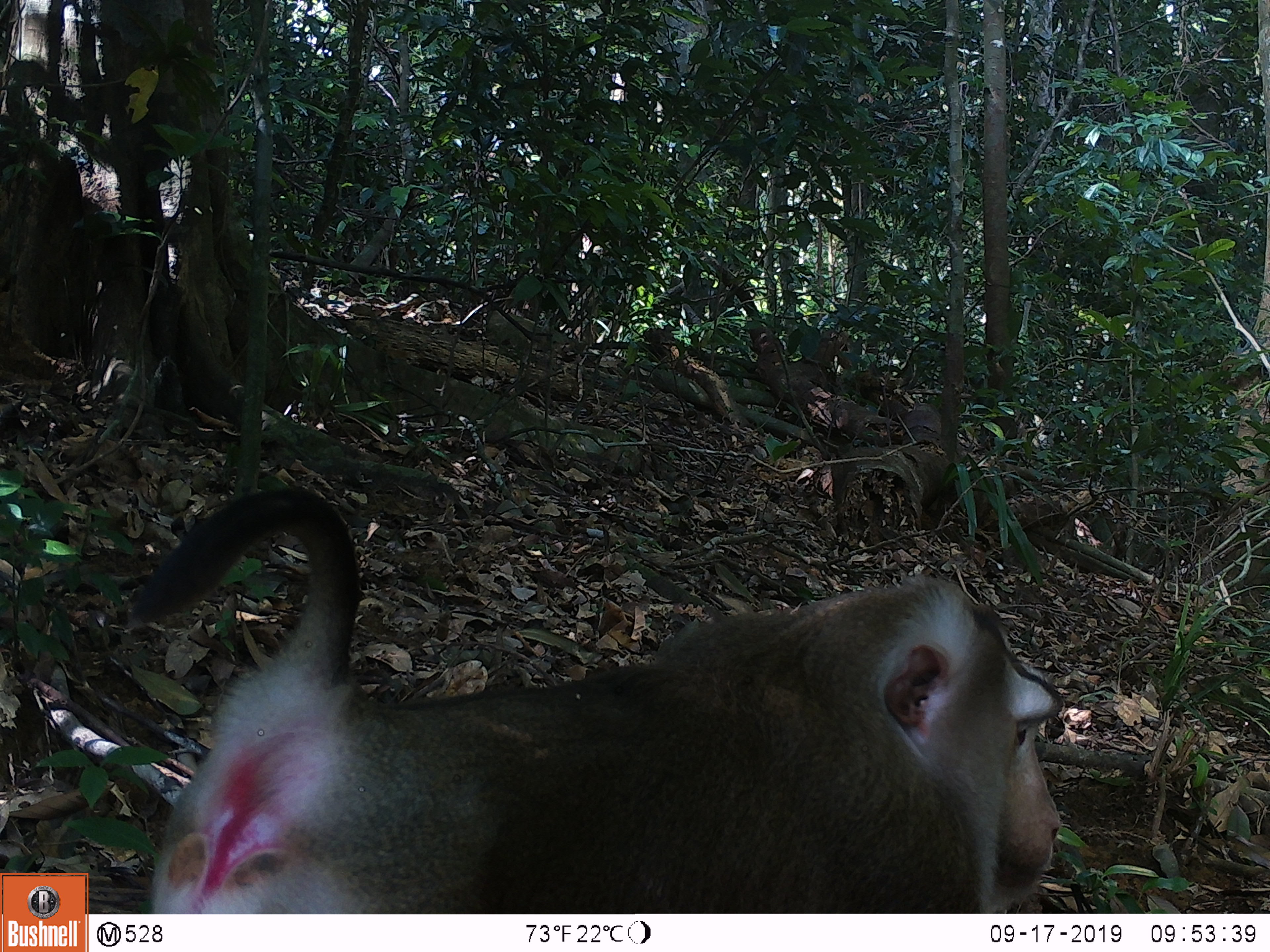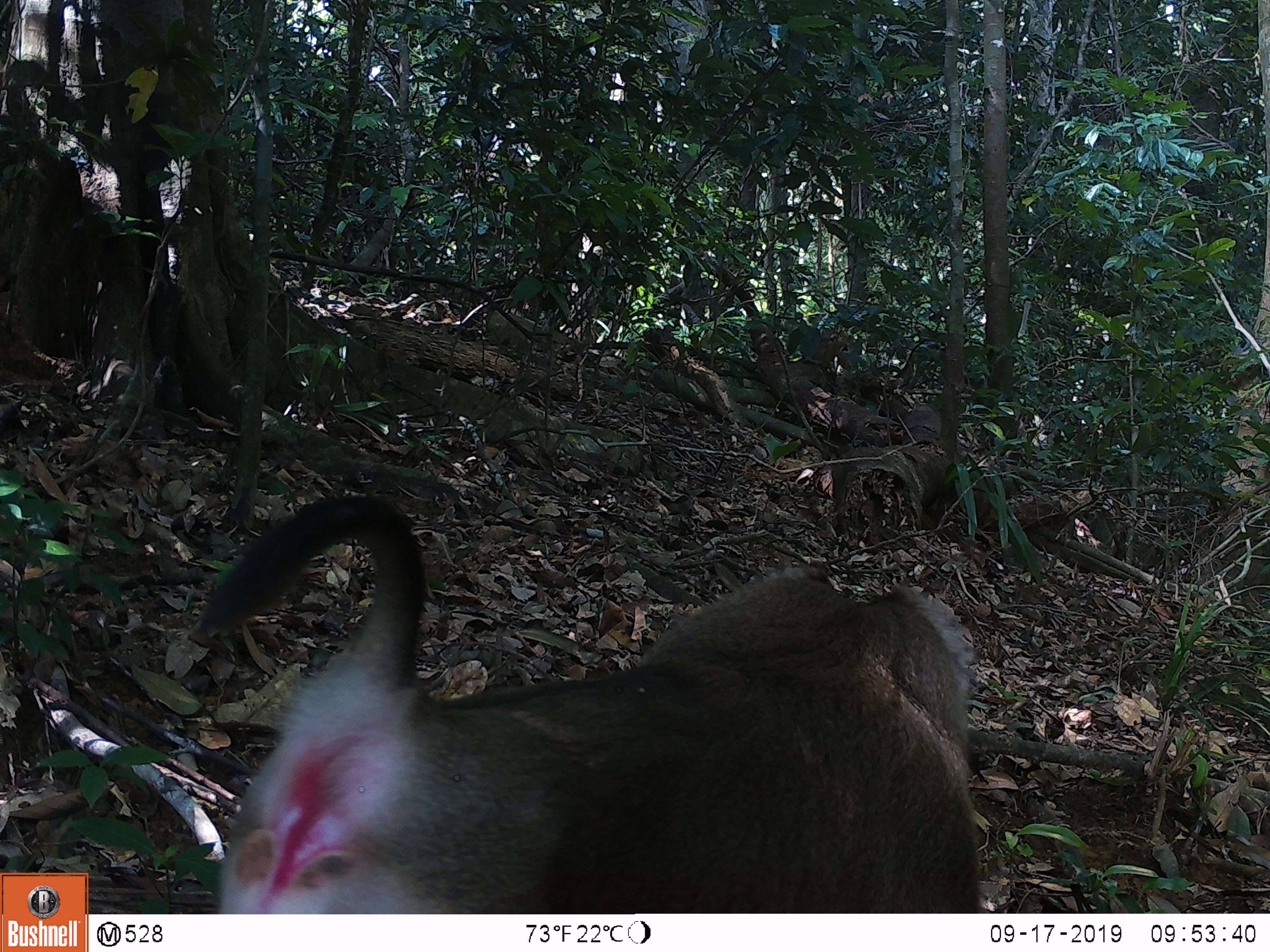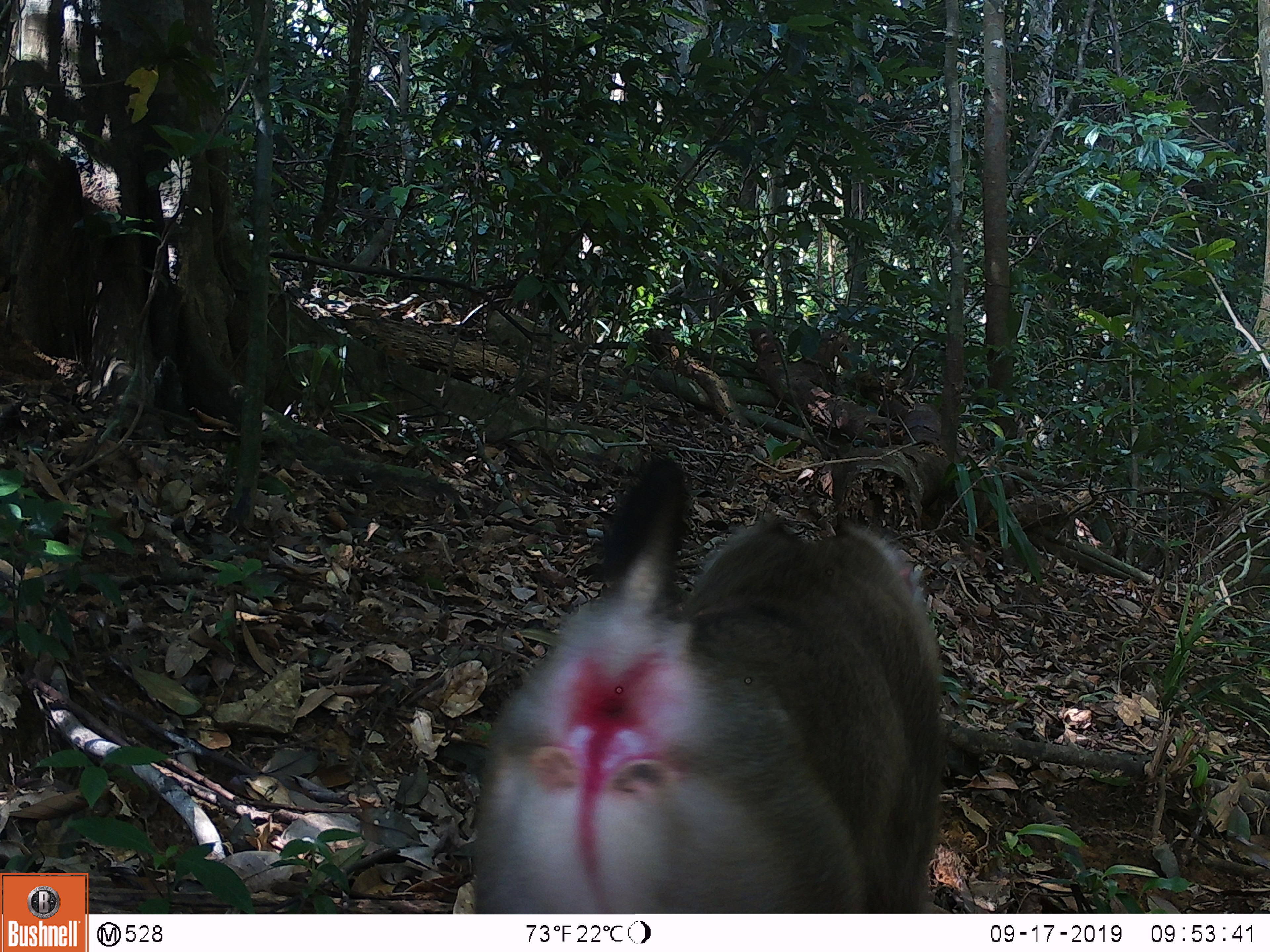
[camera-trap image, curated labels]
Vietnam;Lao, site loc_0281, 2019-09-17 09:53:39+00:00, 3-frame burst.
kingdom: Animalia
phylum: Chordata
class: Mammalia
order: Primates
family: Cercopithecidae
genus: Macaca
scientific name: Macaca nemestrina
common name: pig-tailed macaque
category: pig tailed macaque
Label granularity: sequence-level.